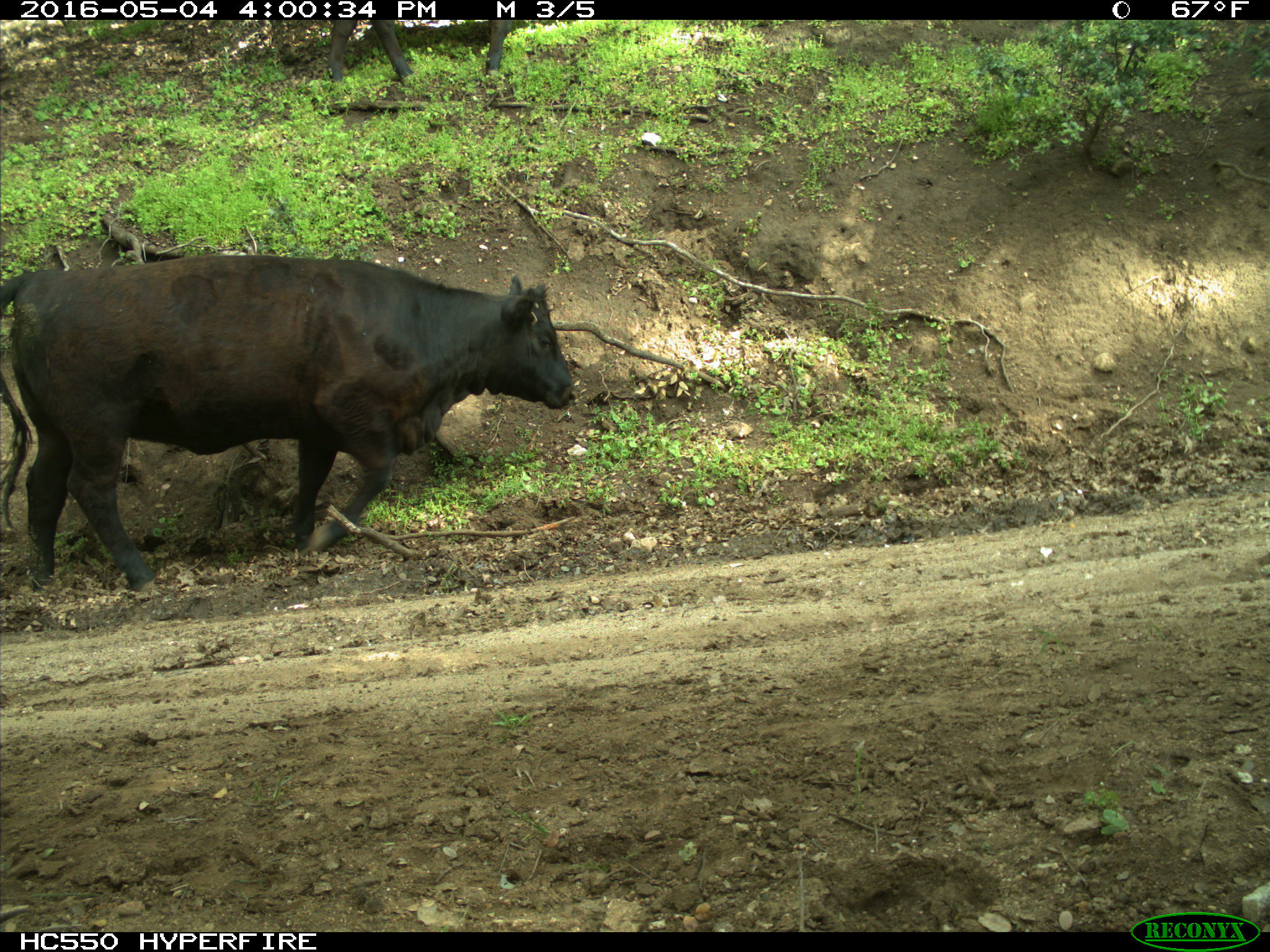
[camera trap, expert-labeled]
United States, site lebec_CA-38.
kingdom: Animalia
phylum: Chordata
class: Mammalia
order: Artiodactyla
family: Bovidae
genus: Bos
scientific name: Bos taurus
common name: domestic cow